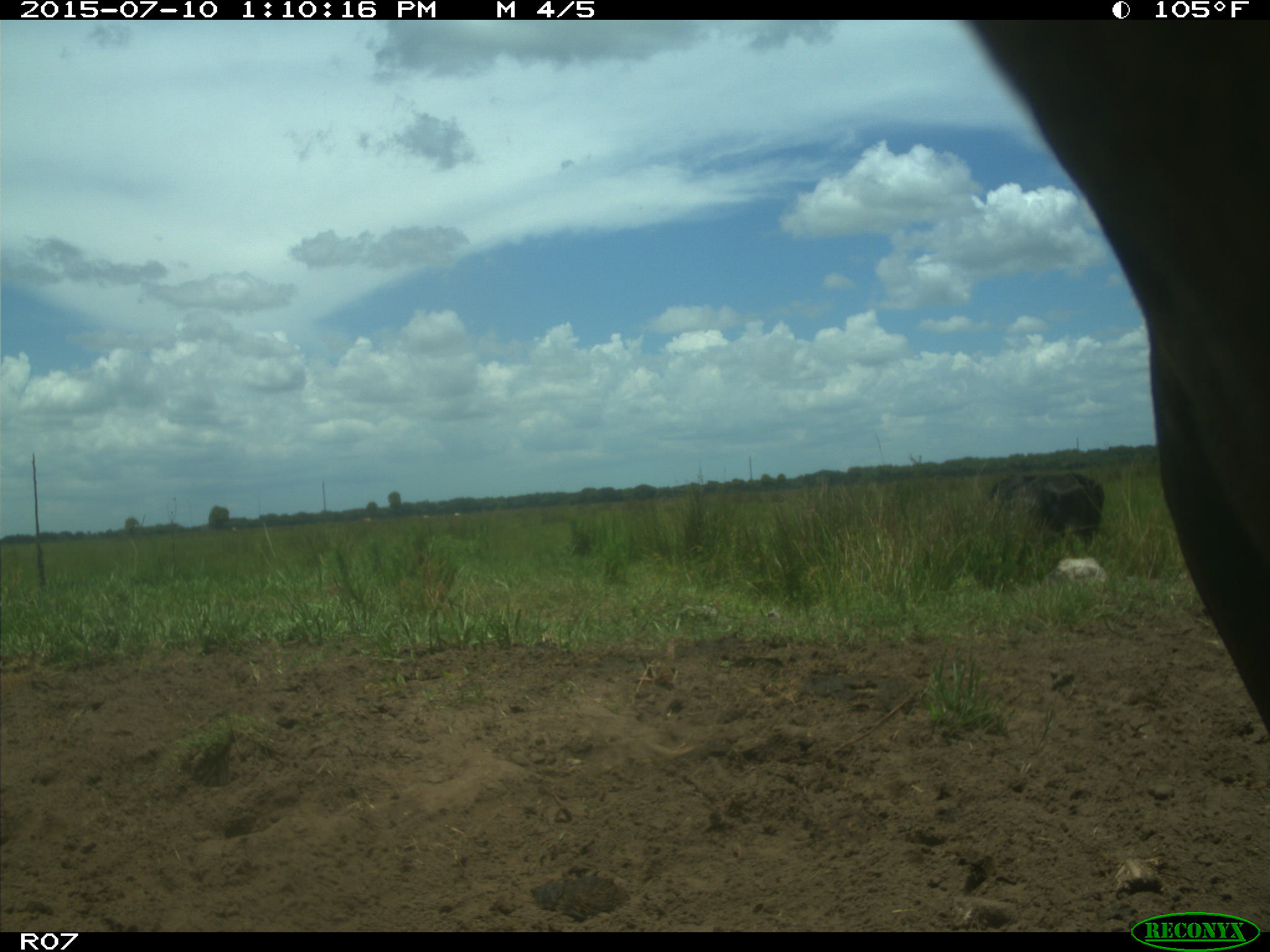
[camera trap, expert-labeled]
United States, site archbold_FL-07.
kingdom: Animalia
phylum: Chordata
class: Mammalia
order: Artiodactyla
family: Bovidae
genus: Bos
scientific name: Bos taurus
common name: domestic cow